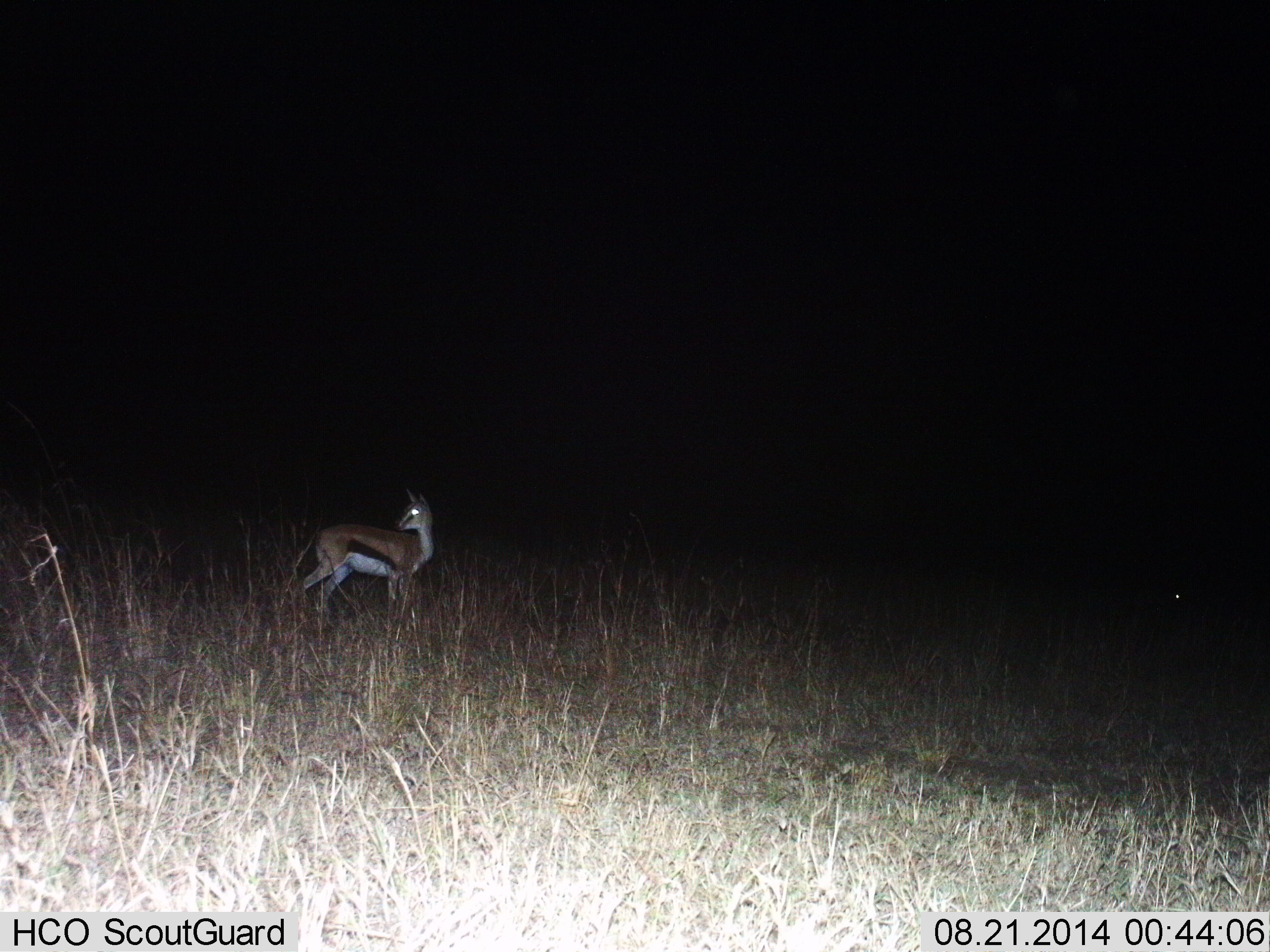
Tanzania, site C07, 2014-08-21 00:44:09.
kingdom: Animalia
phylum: Chordata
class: Mammalia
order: Artiodactyla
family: Bovidae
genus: Eudorcas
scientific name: Eudorcas thomsonii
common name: thomson's gazelle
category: gazellethomsons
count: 1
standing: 100%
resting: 0%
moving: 0%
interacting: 0%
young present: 0%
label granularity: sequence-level